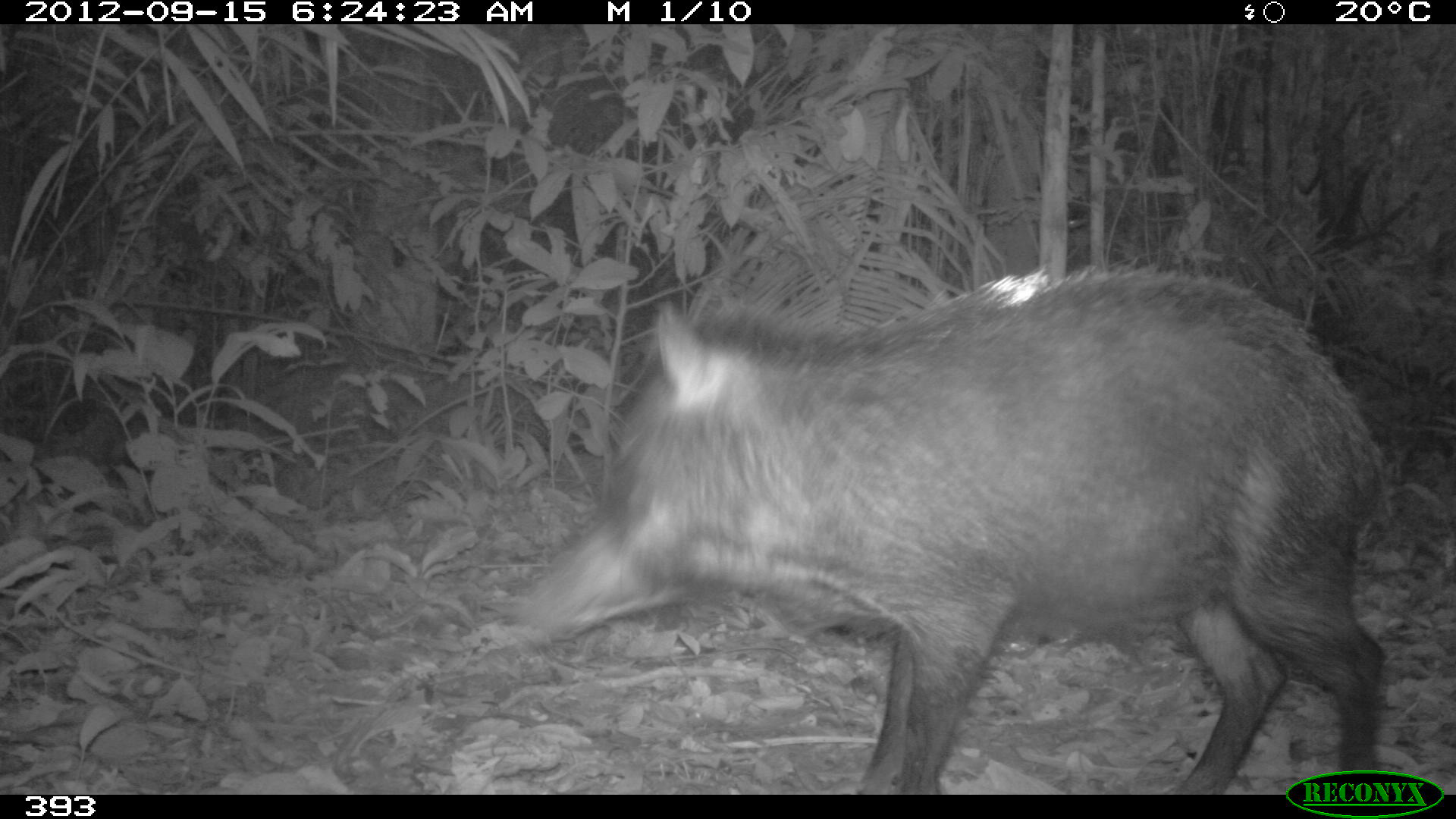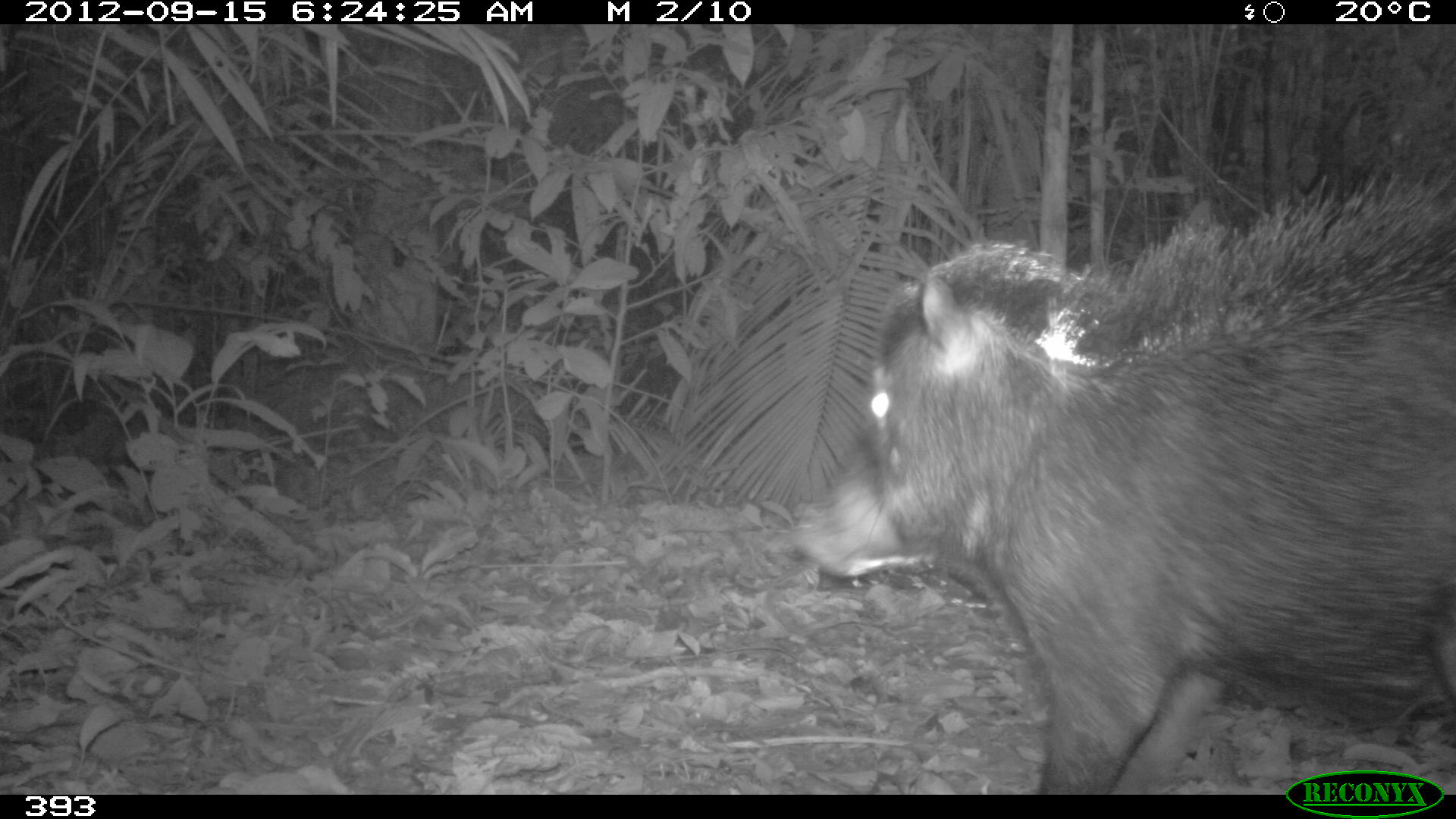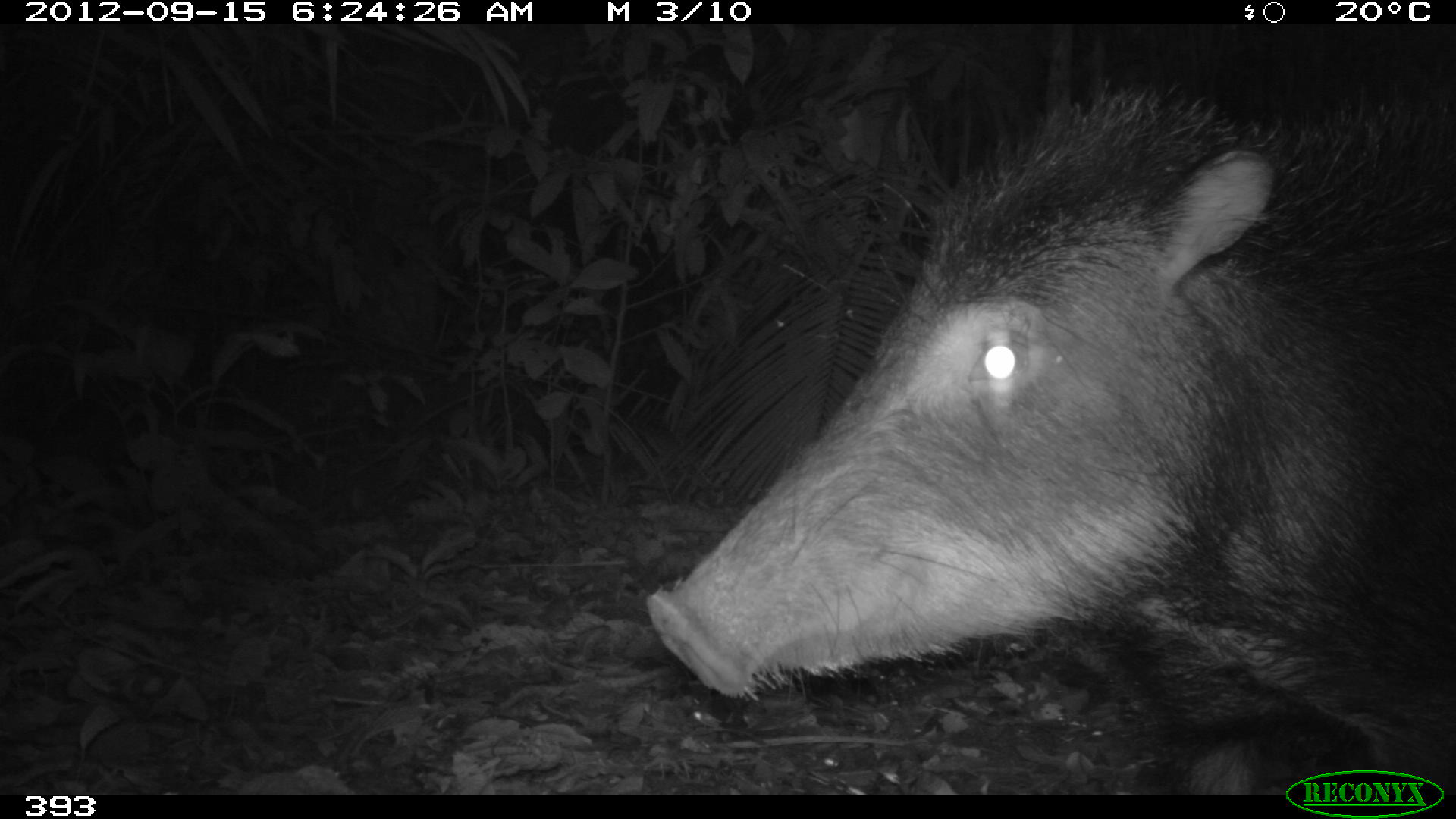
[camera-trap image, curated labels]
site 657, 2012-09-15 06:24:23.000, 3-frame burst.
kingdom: Animalia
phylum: Chordata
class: Mammalia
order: Artiodactyla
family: Tayassuidae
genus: Tayassu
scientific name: Tayassu pecari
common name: white-lipped peccary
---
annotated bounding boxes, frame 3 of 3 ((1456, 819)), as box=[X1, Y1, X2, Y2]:
tayassu pecari: box=[643, 80, 1456, 792]